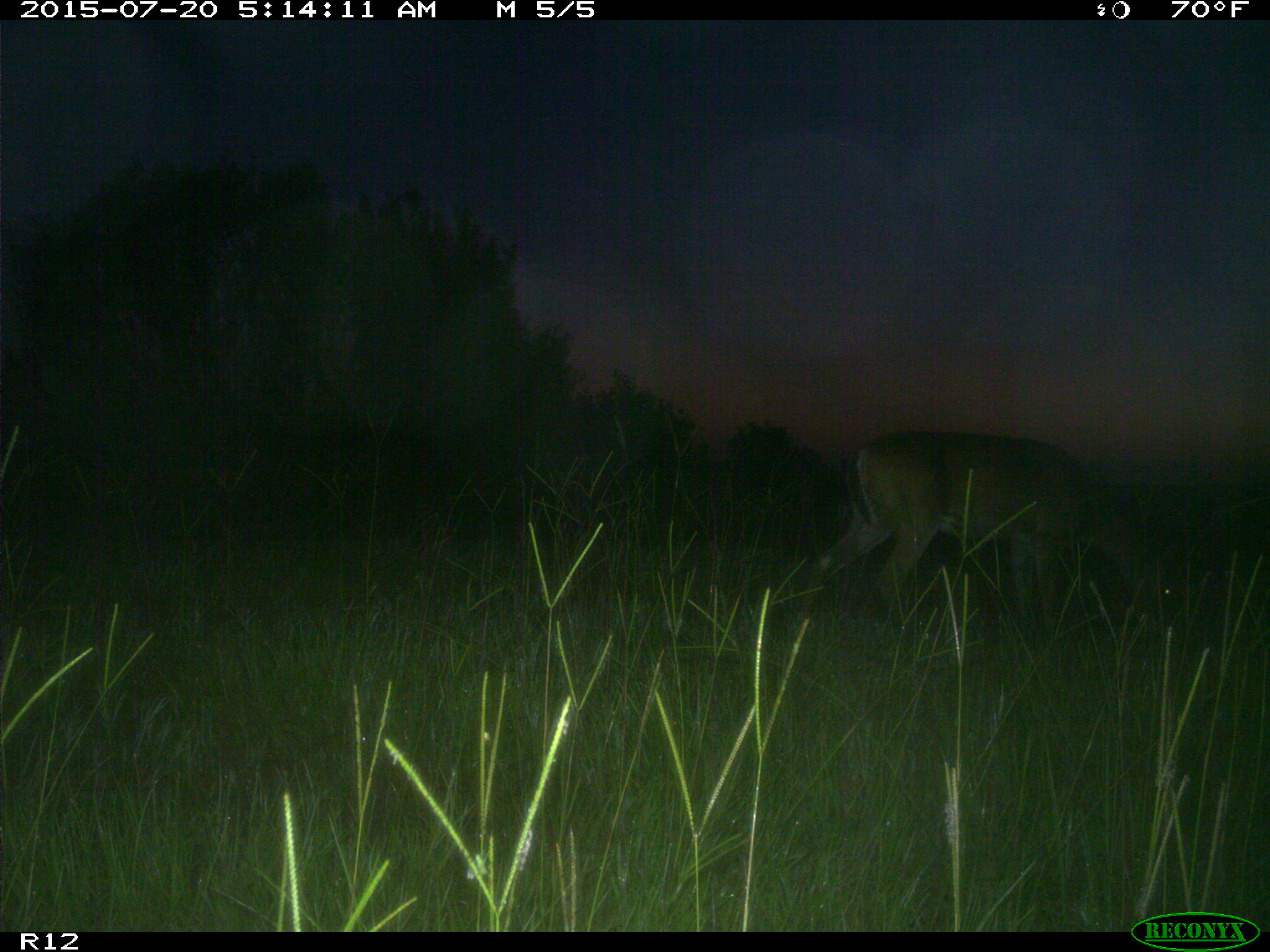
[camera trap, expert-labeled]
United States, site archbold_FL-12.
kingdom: Animalia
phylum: Chordata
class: Mammalia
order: Artiodactyla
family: Cervidae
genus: Odocoileus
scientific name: Odocoileus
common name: deer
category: unidentified deer